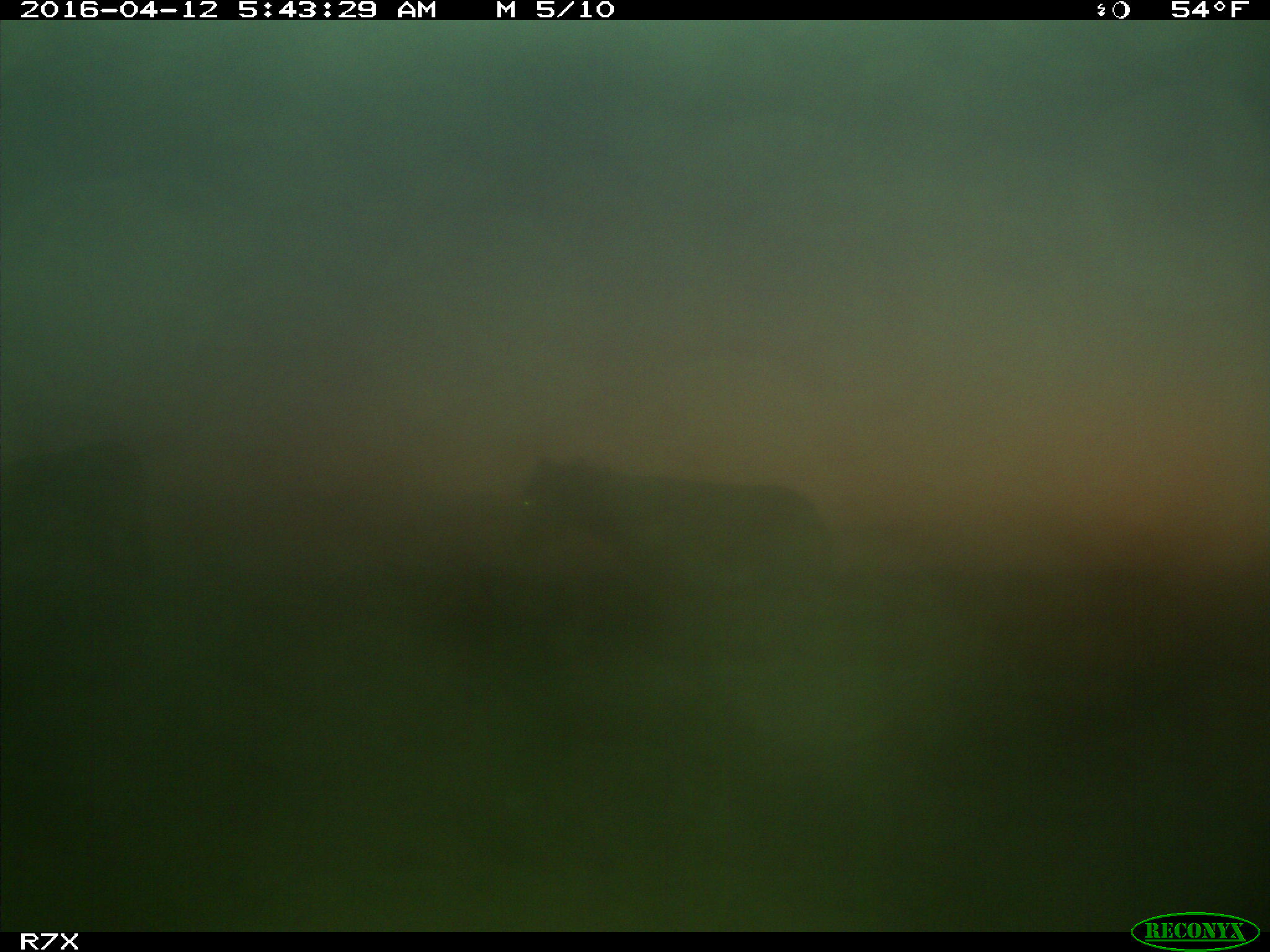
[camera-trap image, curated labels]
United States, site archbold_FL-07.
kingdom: Animalia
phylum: Chordata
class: Mammalia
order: Artiodactyla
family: Bovidae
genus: Bos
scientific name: Bos taurus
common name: domestic cow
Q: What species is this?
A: Bos taurus (domestic cow).